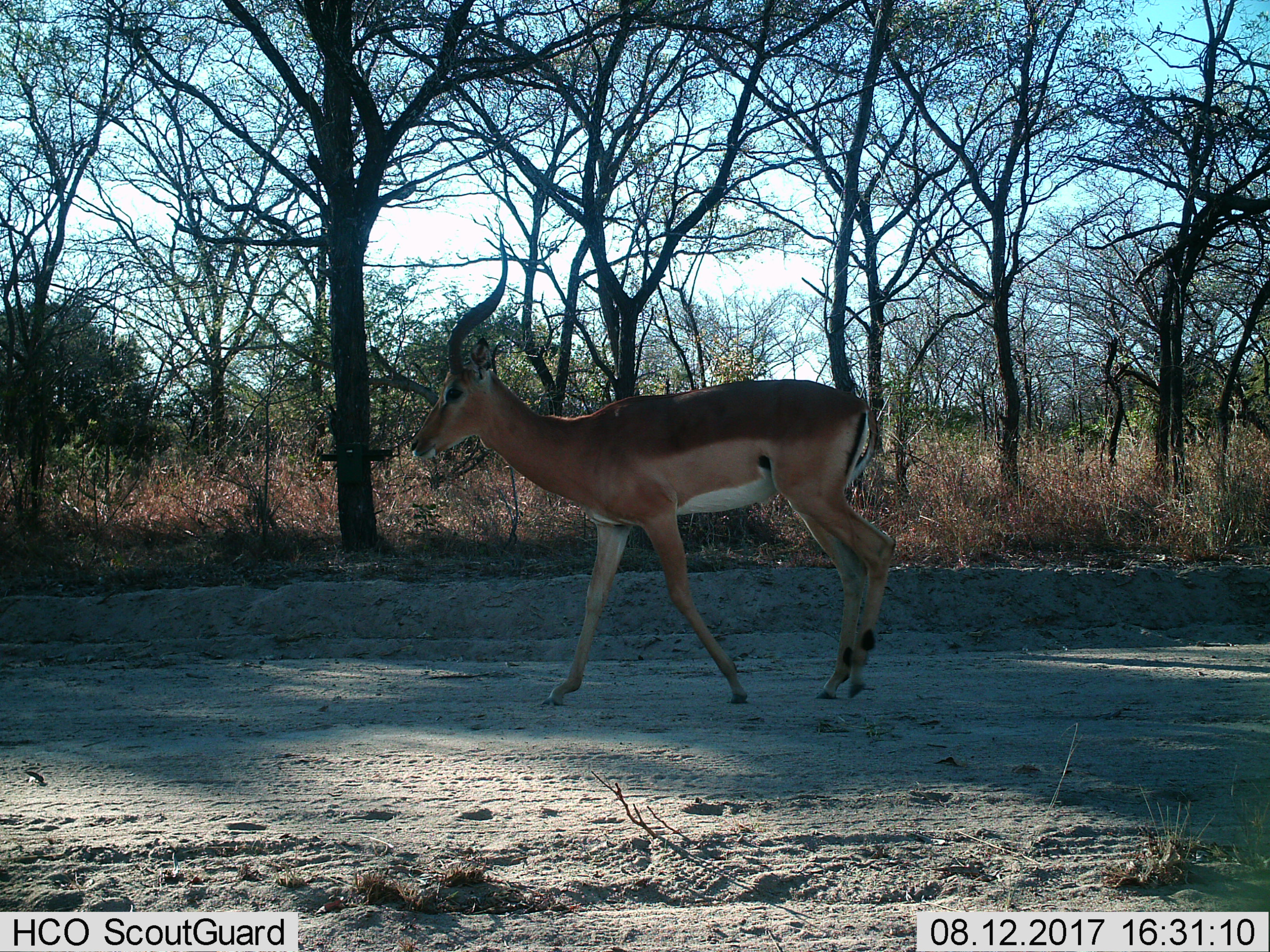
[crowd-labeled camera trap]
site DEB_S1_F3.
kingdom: Animalia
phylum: Chordata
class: Mammalia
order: Artiodactyla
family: Bovidae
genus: Aepyceros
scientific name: Aepyceros melampus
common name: impala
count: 1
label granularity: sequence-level